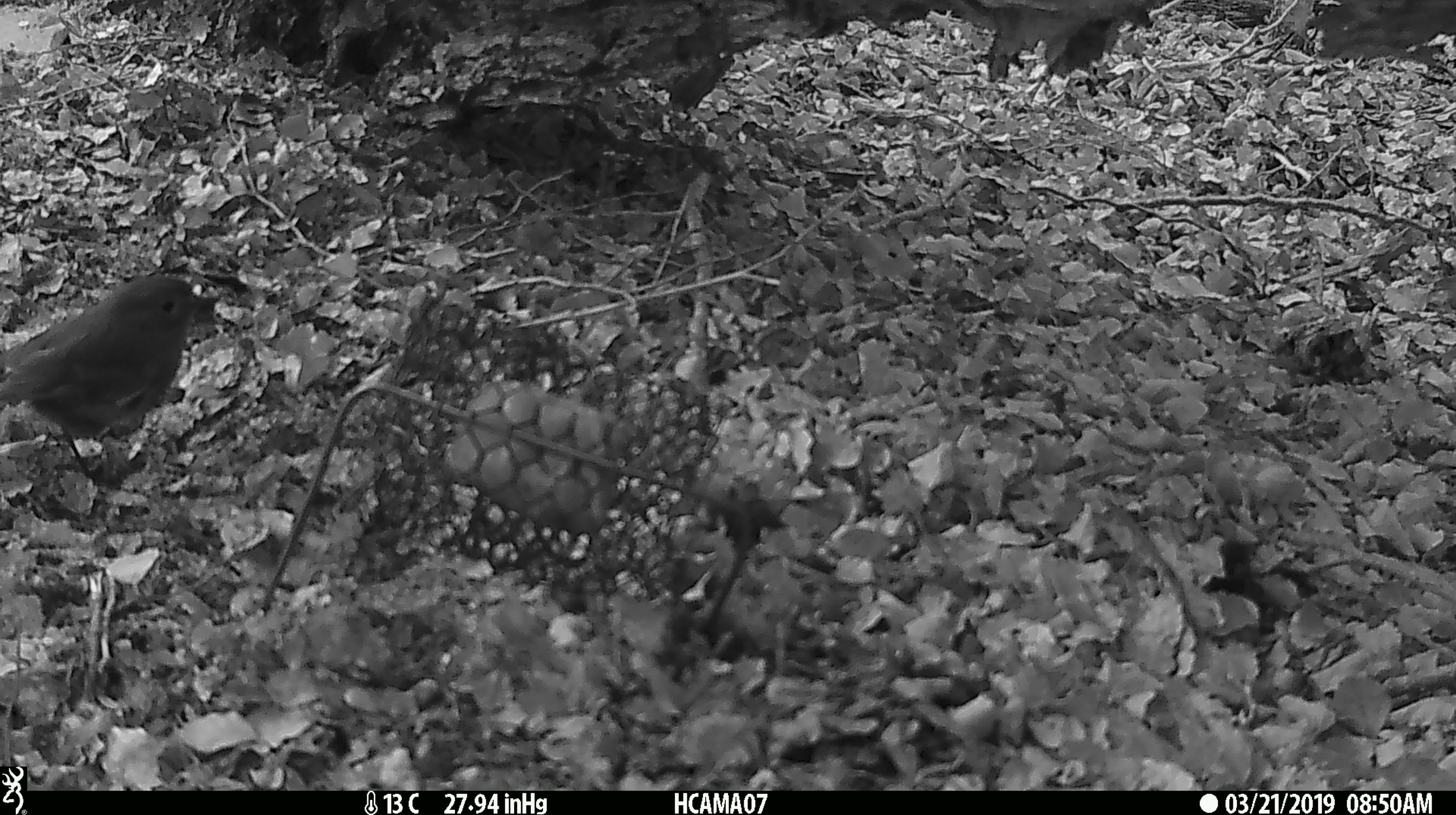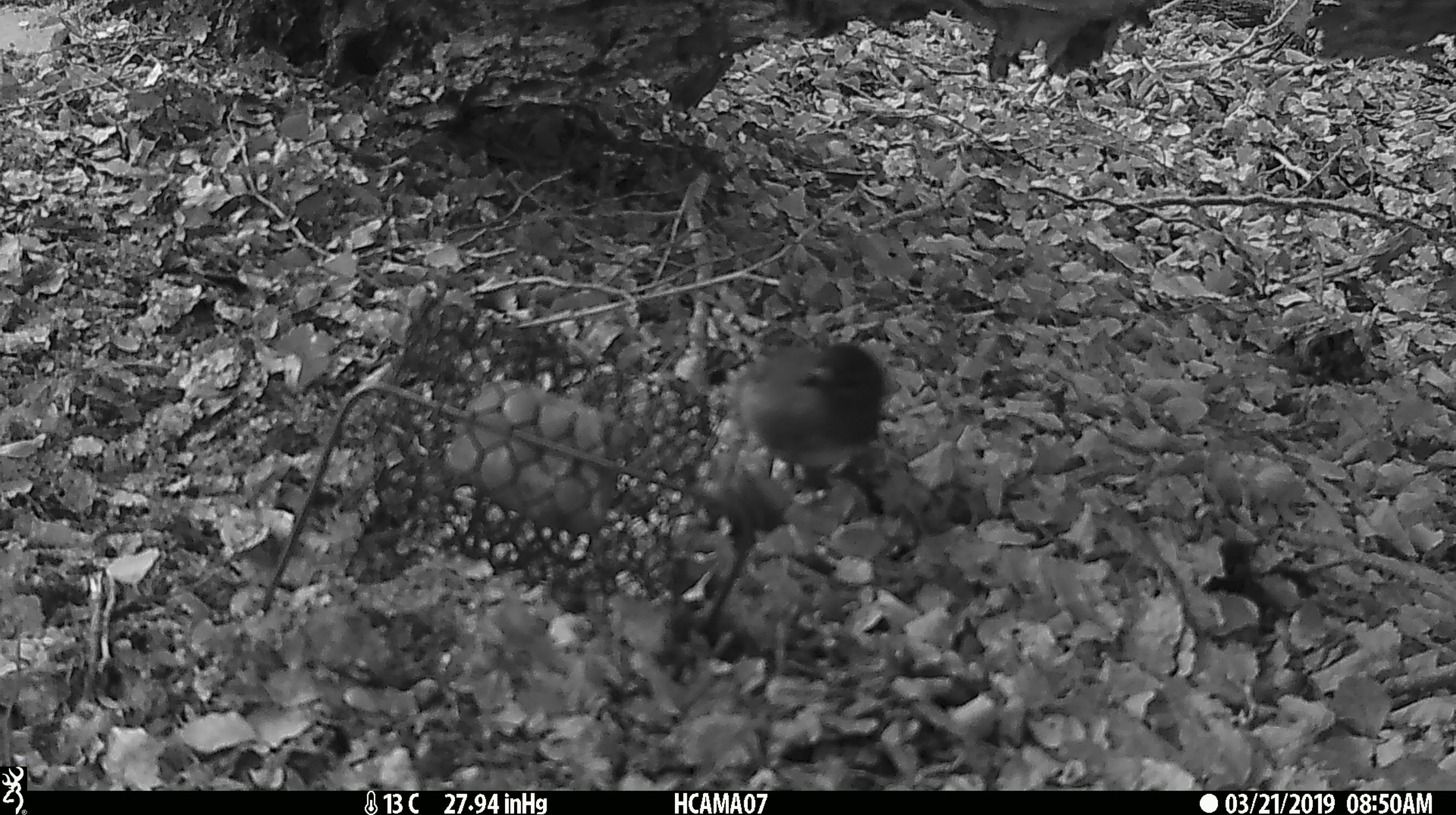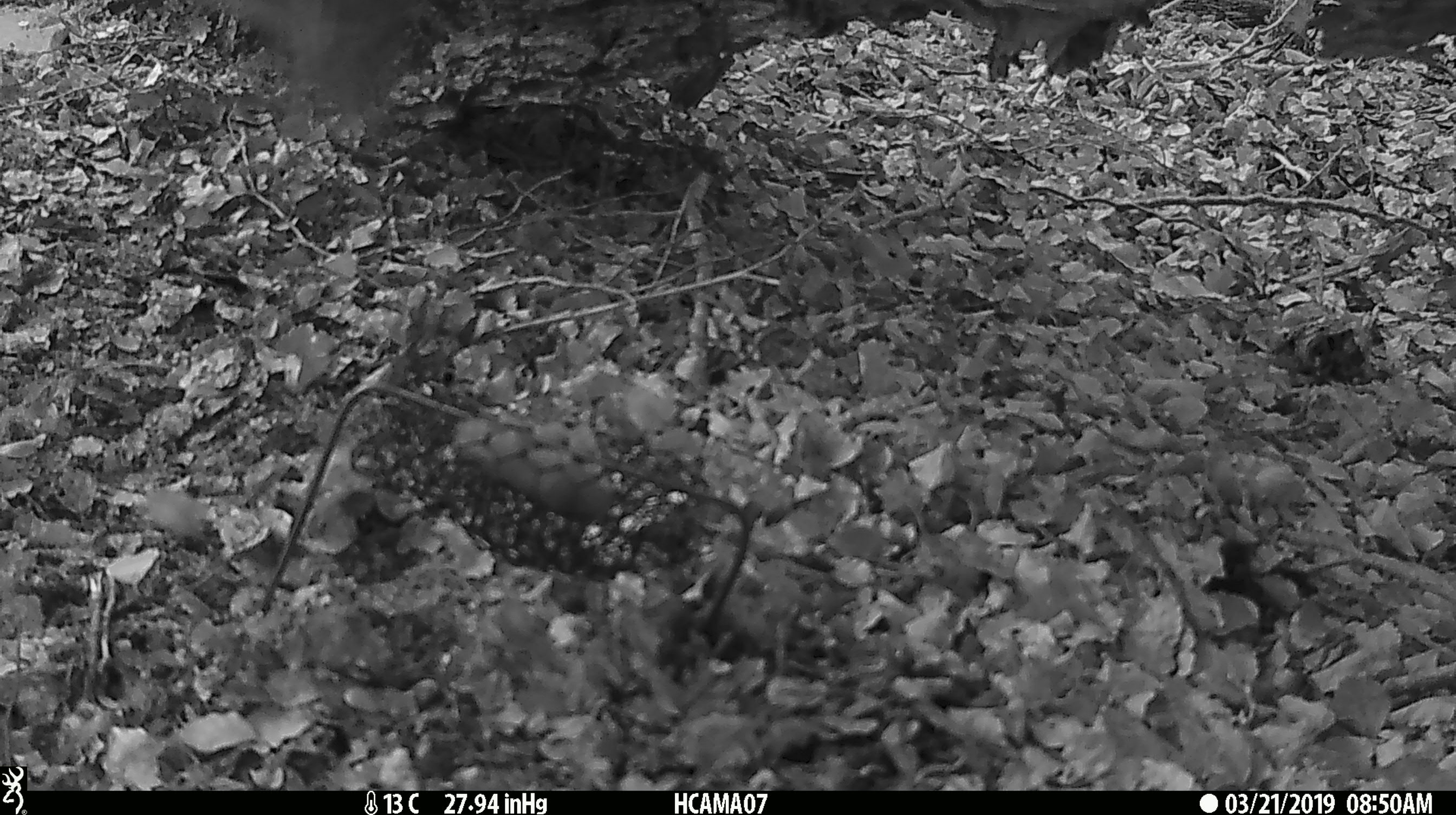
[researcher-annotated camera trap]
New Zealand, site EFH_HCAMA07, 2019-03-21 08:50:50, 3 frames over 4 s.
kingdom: Animalia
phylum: Chordata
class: Aves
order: Passeriformes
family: Petroicidae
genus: Petroica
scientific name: Petroica australis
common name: new zealand robin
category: robin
Robin (new zealand robin) (Petroica australis).